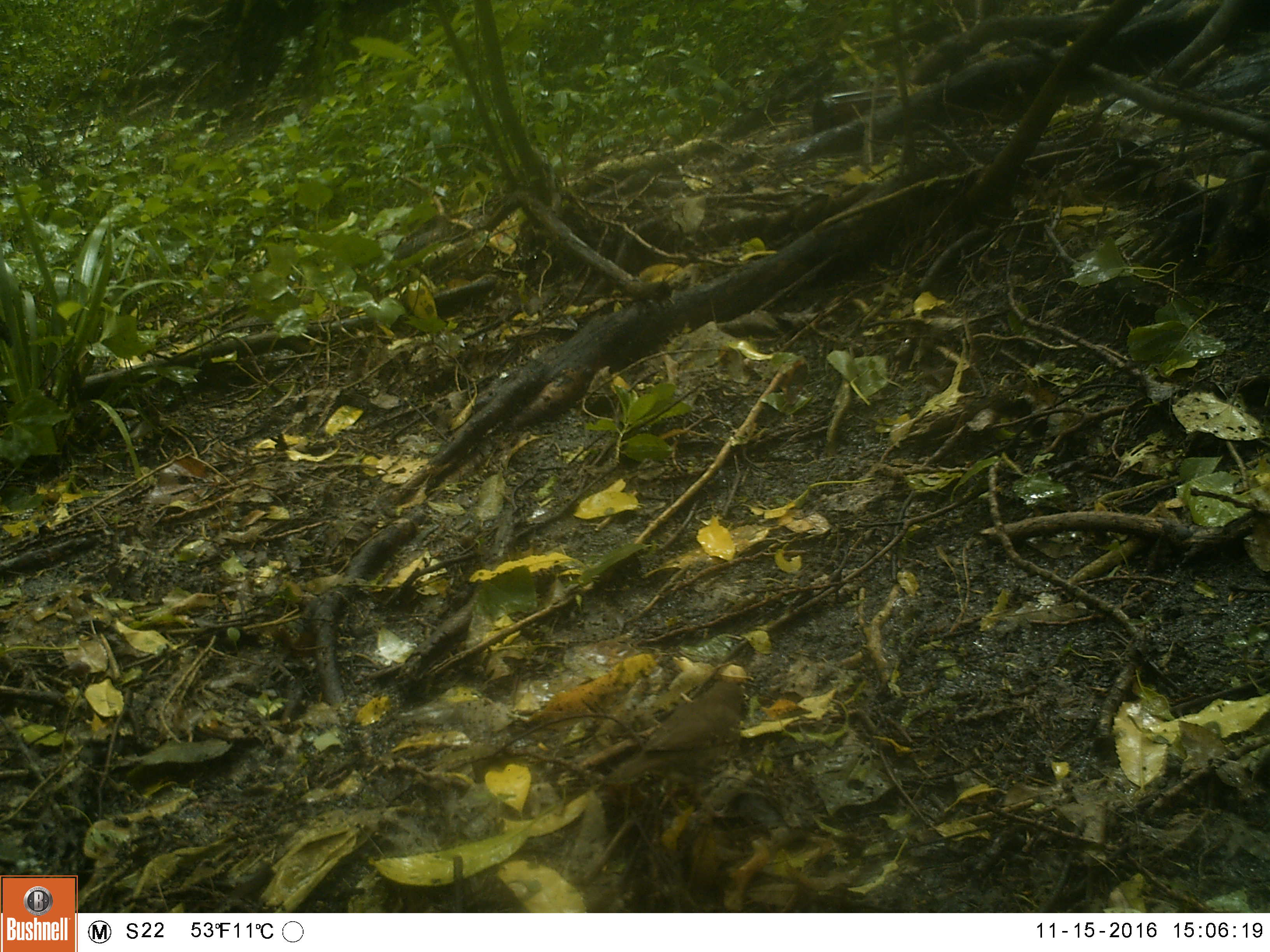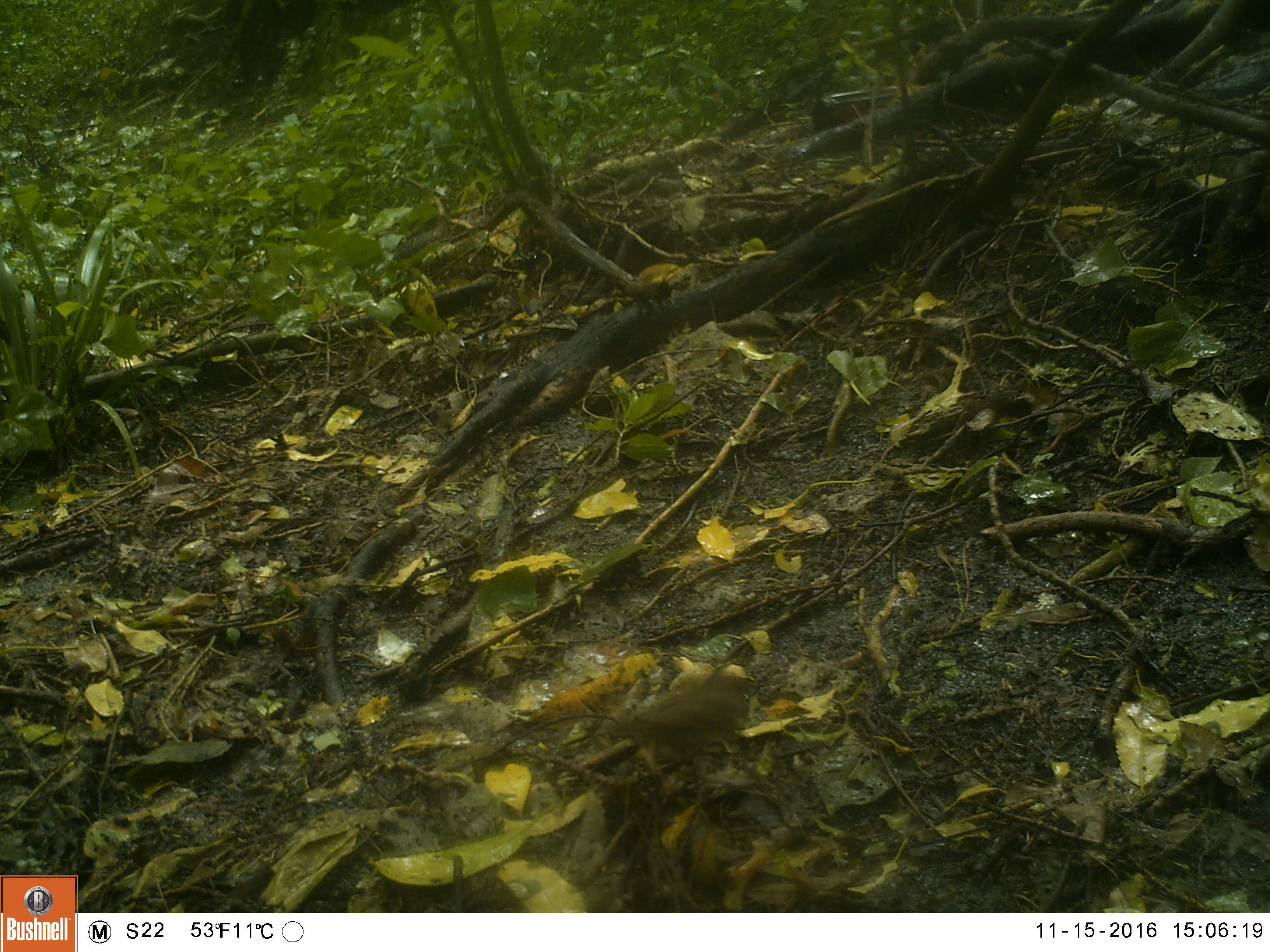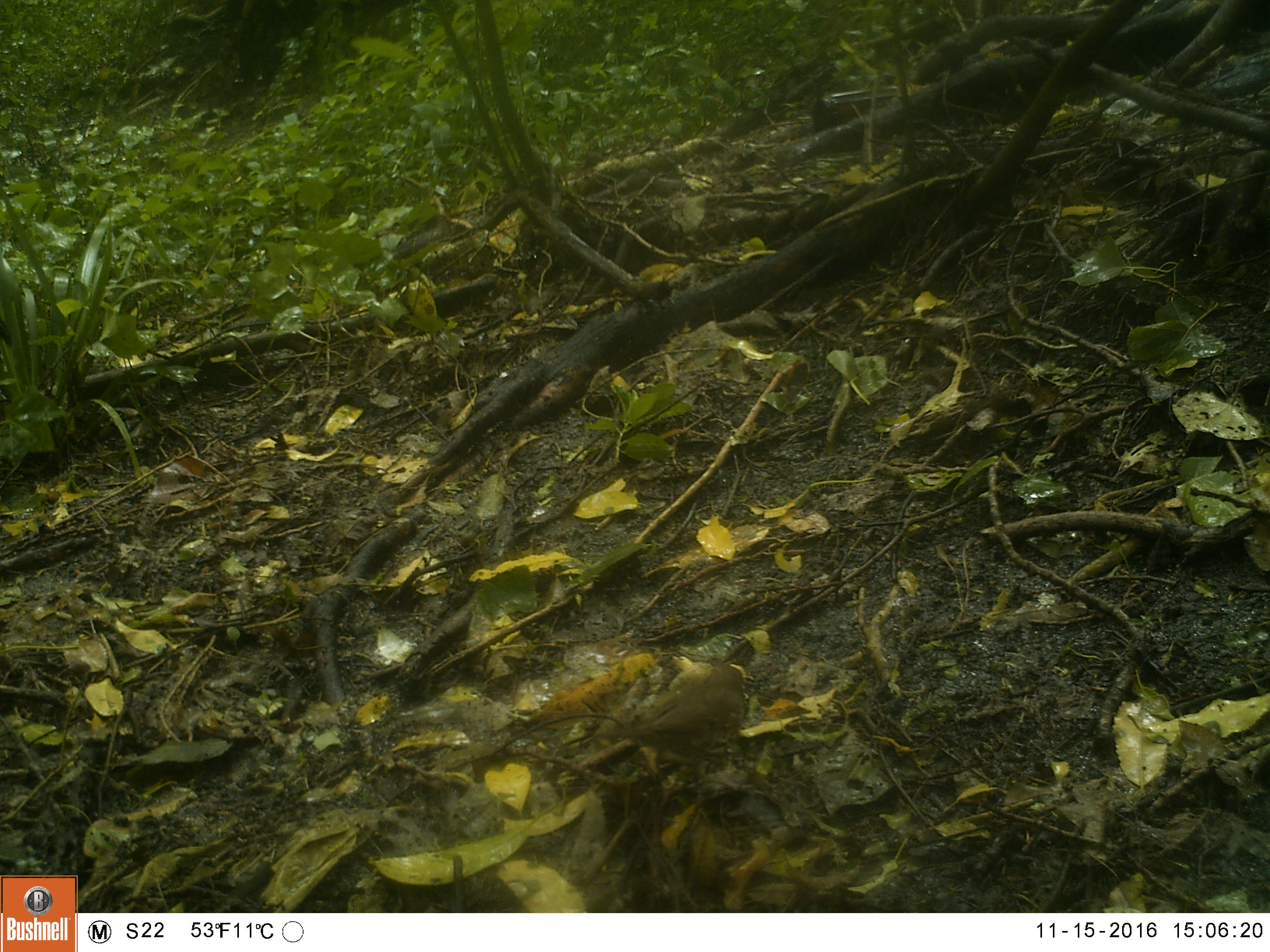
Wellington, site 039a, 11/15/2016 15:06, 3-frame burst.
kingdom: Animalia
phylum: Chordata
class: Aves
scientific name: Aves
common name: bird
Bird (Aves).